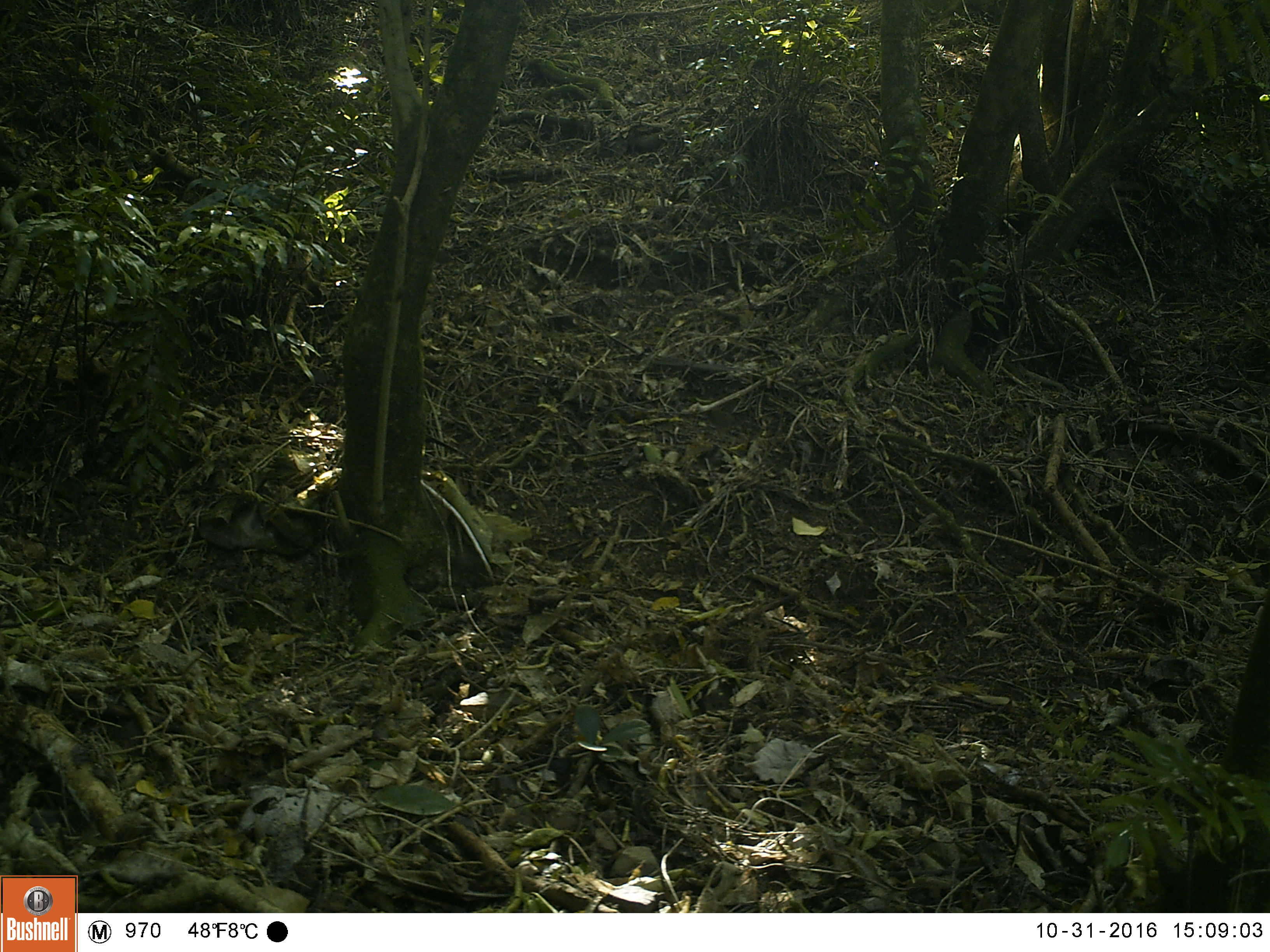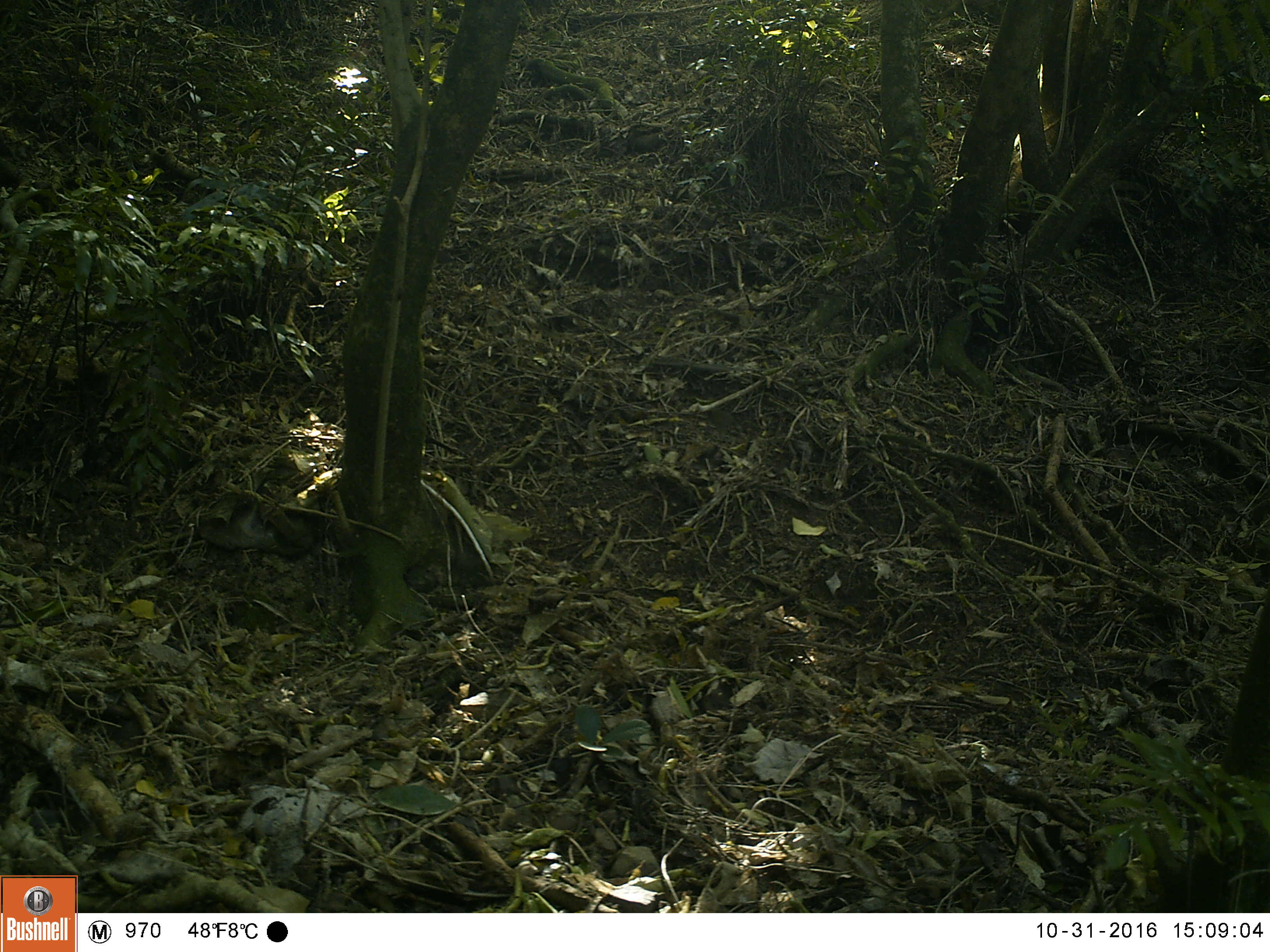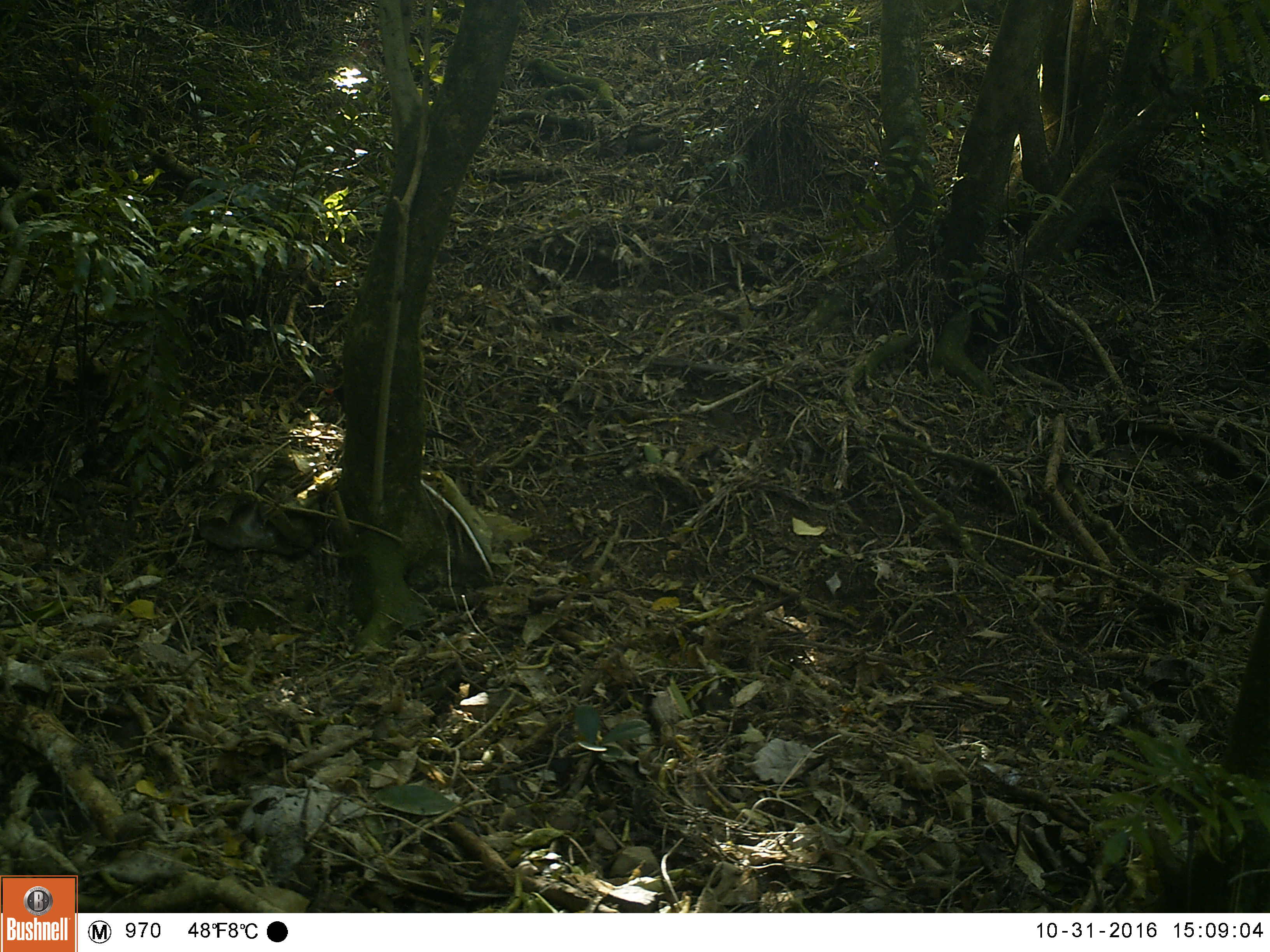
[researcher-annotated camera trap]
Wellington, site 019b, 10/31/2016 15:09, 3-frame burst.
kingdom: Animalia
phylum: Chordata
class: Aves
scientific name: Aves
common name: bird